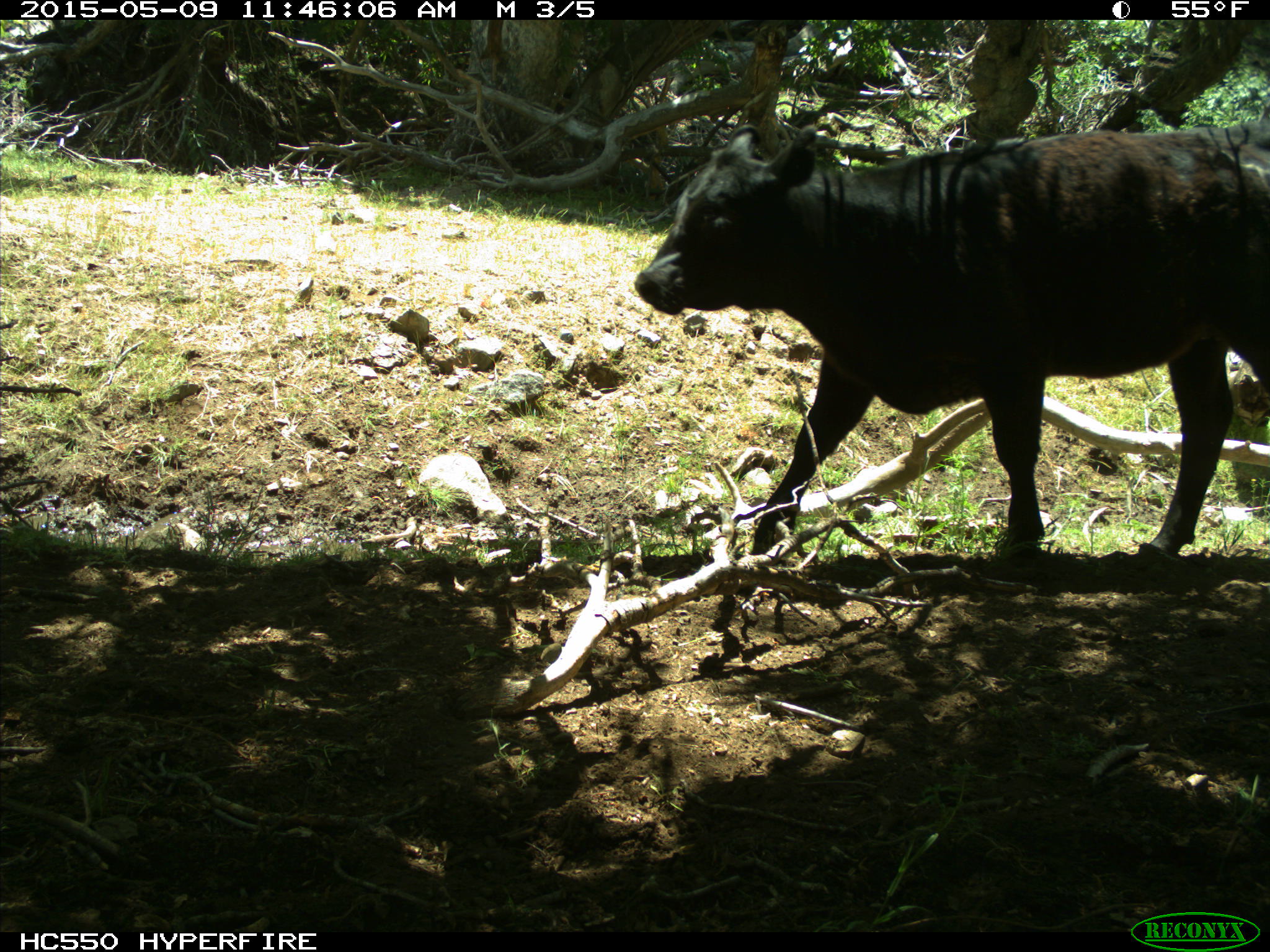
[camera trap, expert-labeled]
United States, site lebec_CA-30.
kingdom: Animalia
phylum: Chordata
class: Mammalia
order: Artiodactyla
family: Bovidae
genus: Bos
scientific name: Bos taurus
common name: domestic cow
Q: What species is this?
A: Bos taurus (domestic cow).